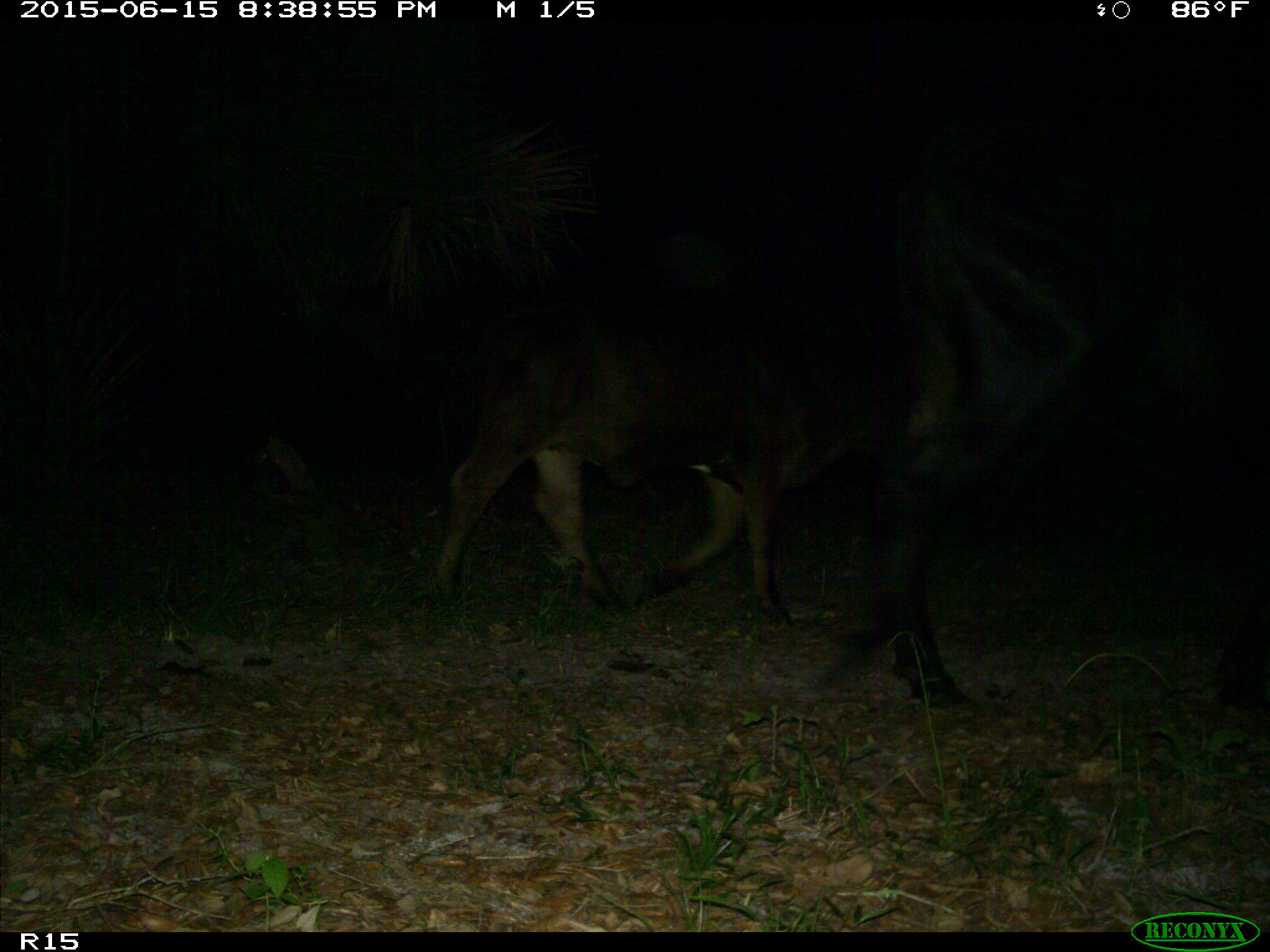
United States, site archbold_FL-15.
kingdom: Animalia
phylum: Chordata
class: Mammalia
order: Artiodactyla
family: Bovidae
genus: Bos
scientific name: Bos taurus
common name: domestic cow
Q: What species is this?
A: Bos taurus (domestic cow).